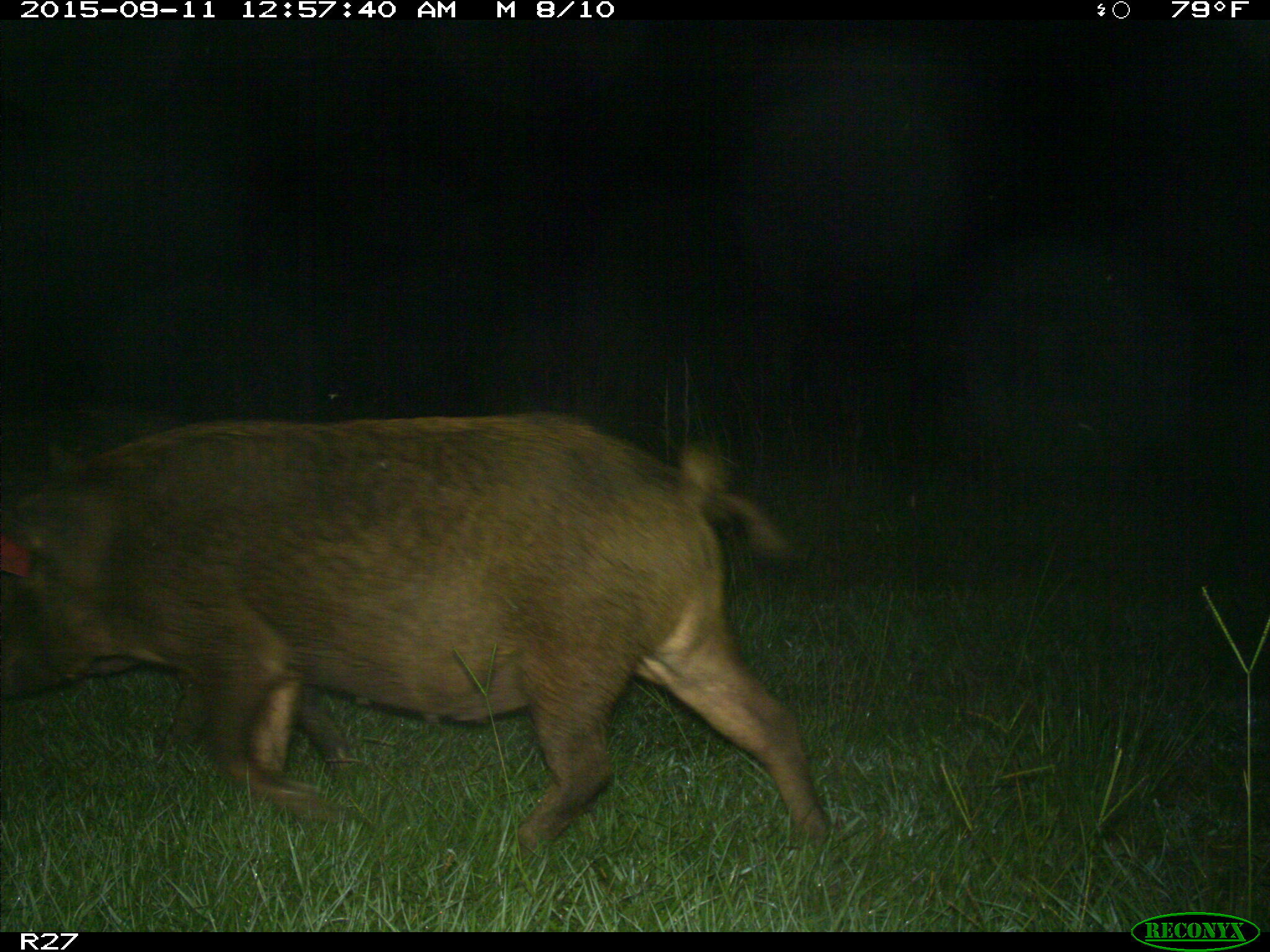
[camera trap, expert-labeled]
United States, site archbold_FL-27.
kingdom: Animalia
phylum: Chordata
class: Mammalia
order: Artiodactyla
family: Suidae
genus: Sus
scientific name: Sus scrofa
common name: wild boar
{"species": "Sus scrofa (wild boar)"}